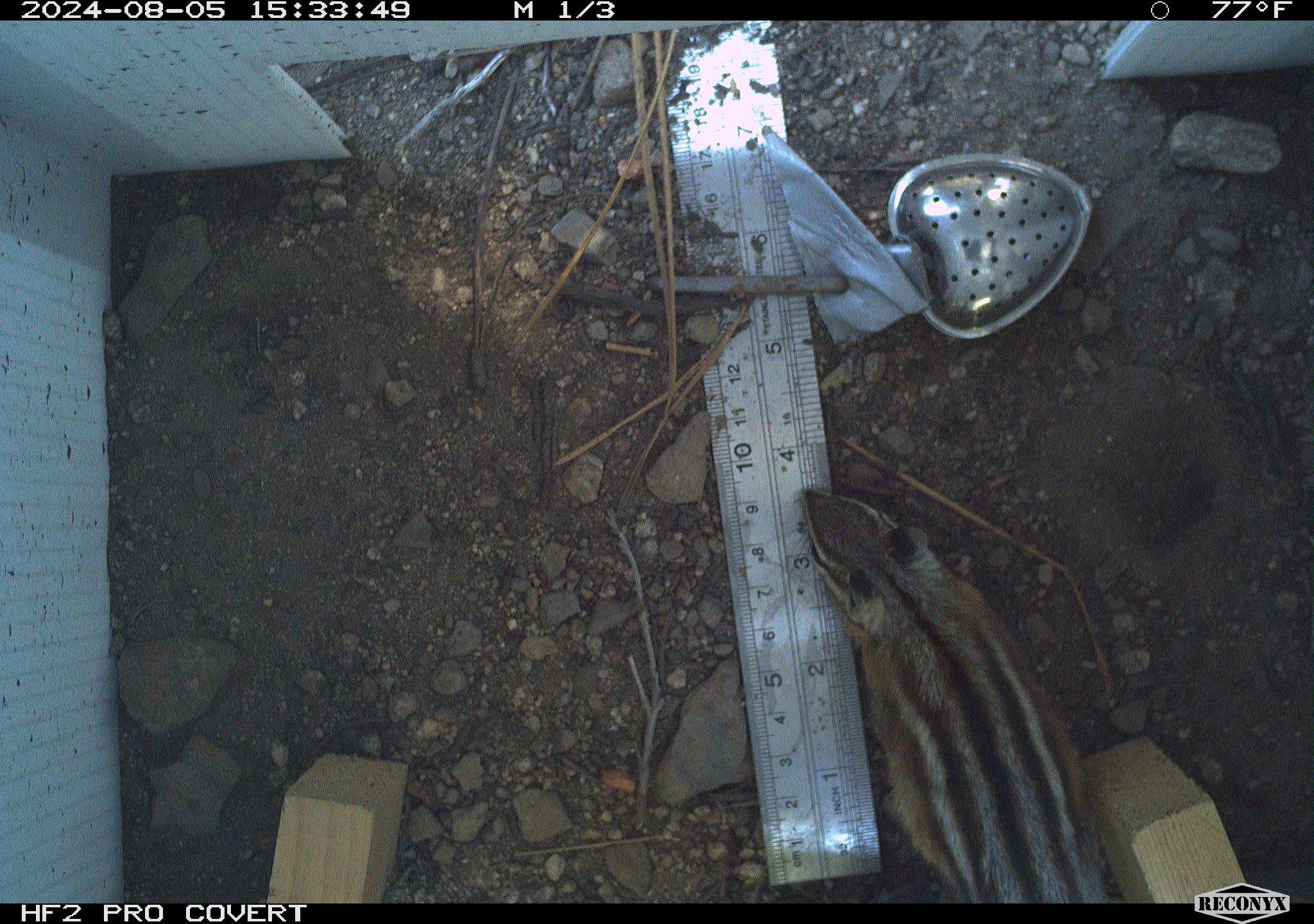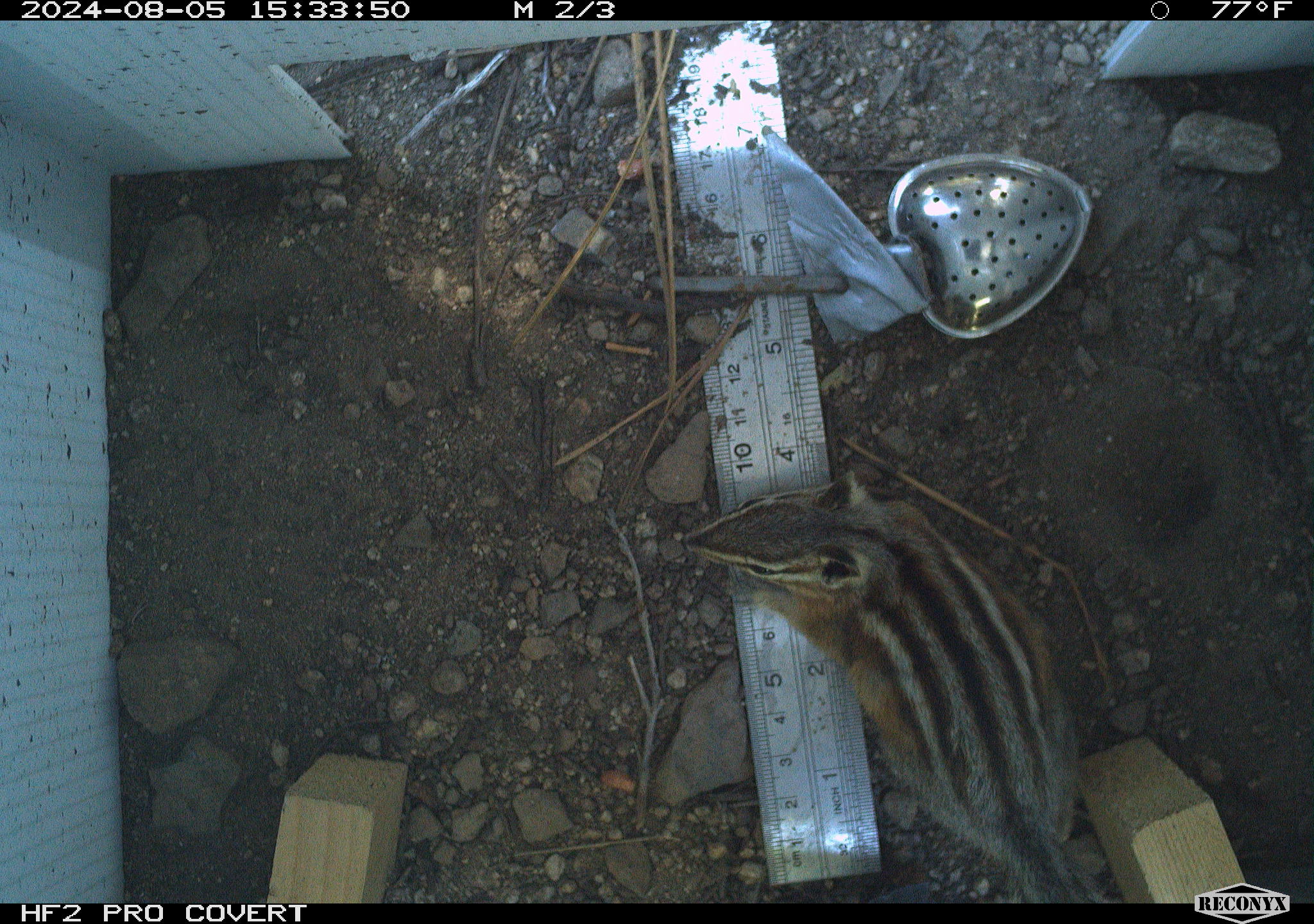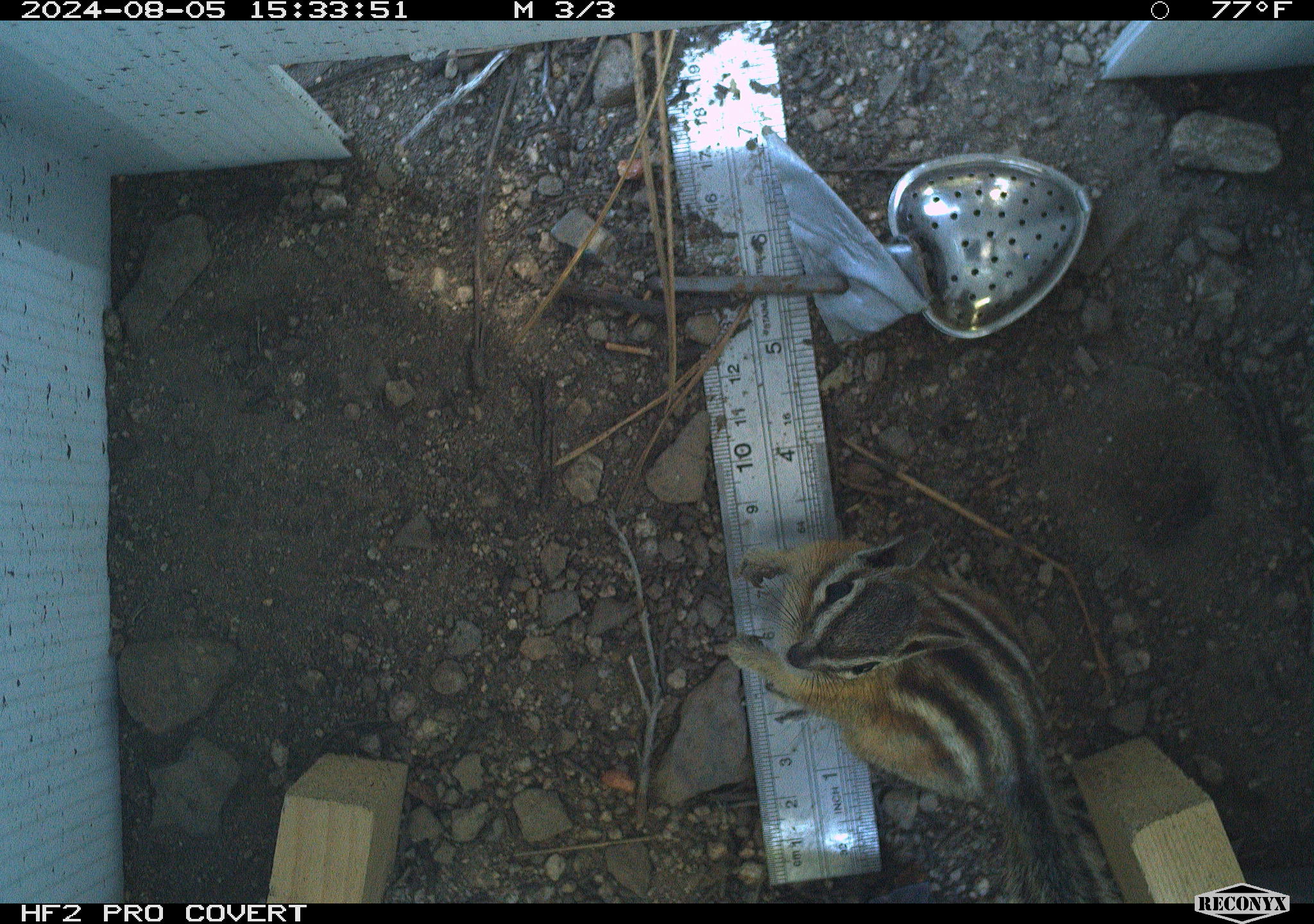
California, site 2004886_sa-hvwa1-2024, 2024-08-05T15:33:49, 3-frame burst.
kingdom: Animalia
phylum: Chordata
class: Mammalia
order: Rodentia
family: Sciuridae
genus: Neotamias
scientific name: Neotamias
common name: western chipmunks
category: neotamias species